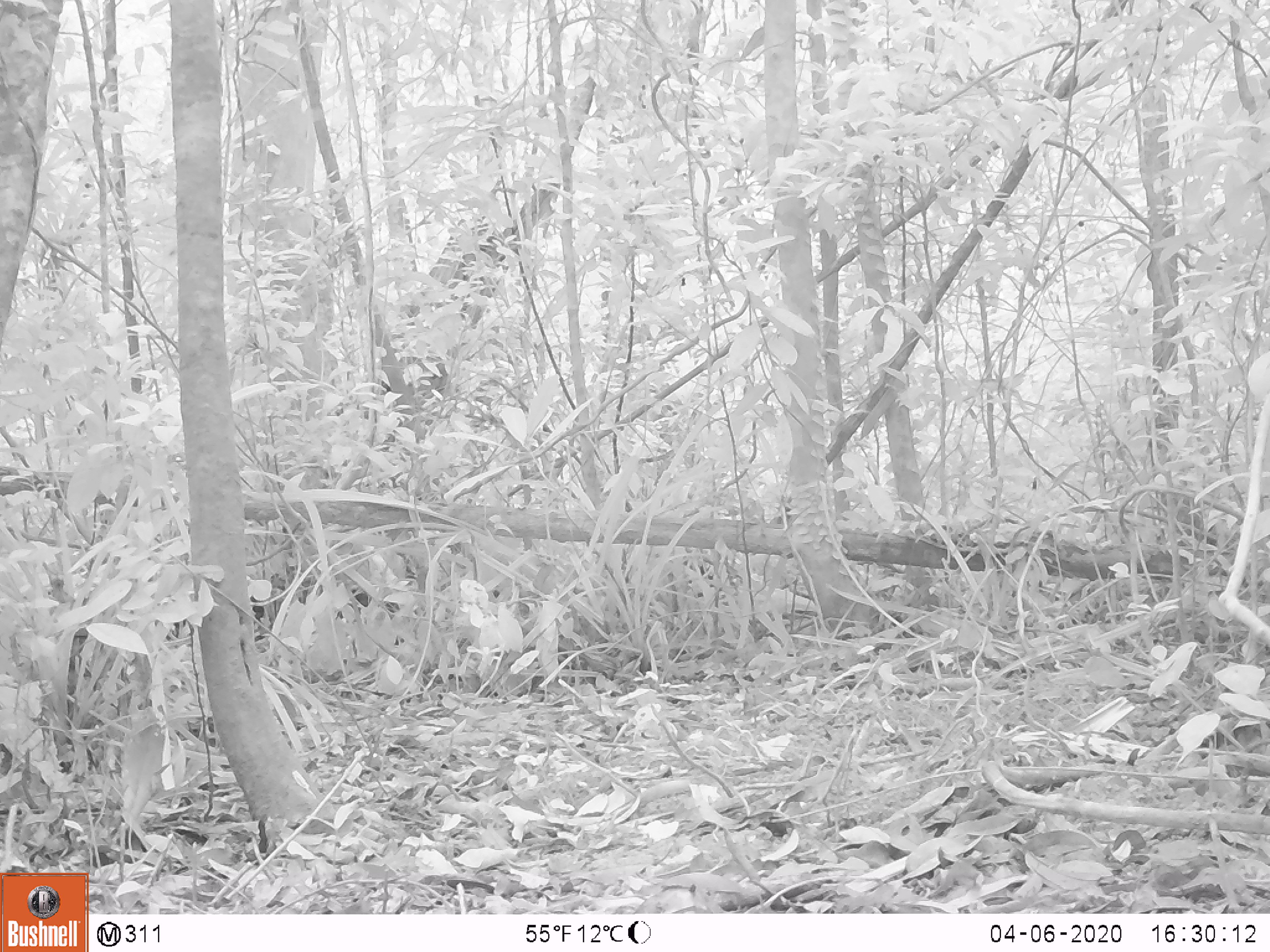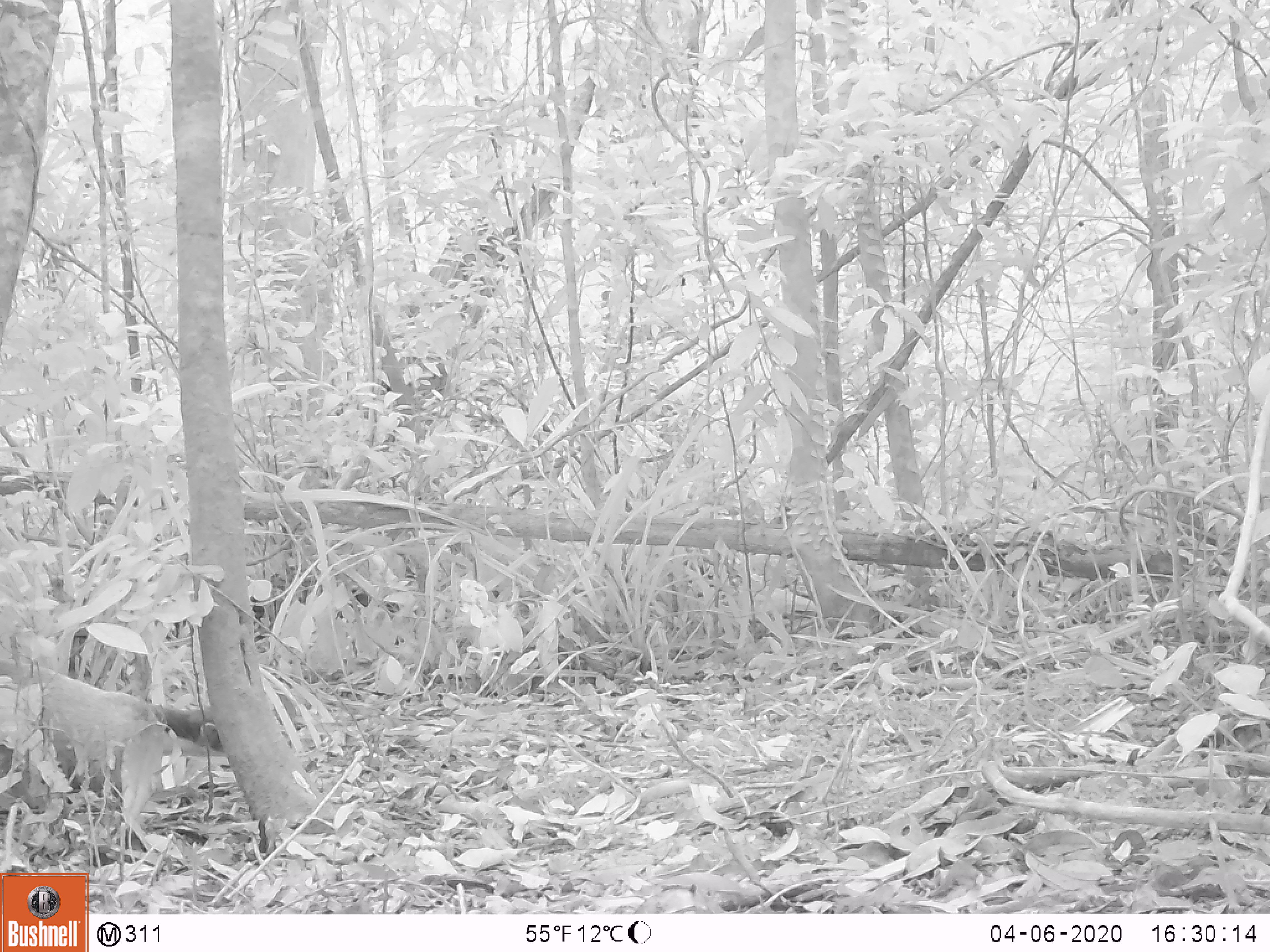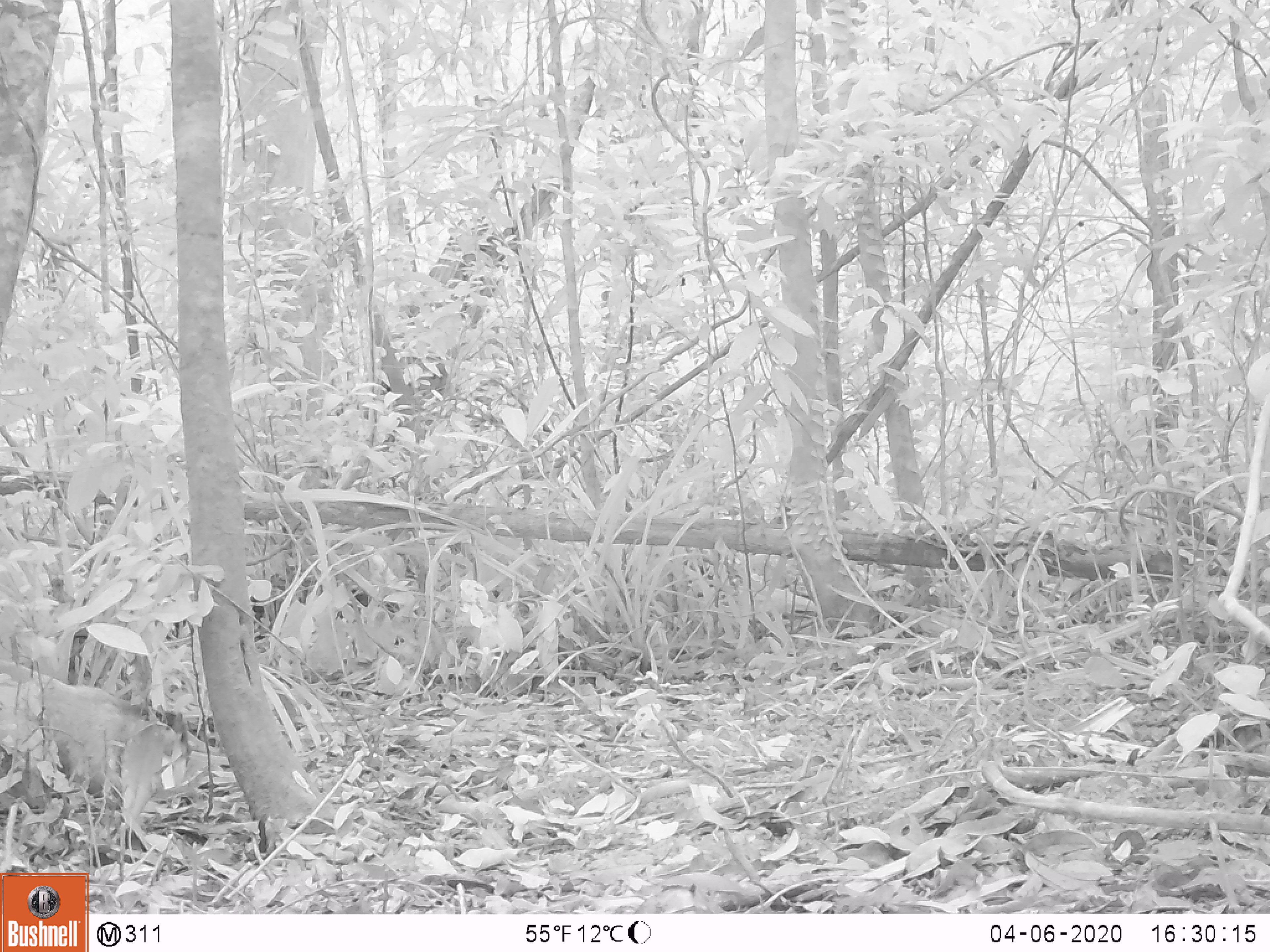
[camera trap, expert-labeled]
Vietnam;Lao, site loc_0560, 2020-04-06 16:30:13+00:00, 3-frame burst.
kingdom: Animalia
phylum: Chordata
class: Mammalia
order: Carnivora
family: Mustelidae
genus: Martes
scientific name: Martes flavigula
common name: yellow-throated marten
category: yellow throated marten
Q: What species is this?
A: Yellow throated marten (yellow-throated marten) (Martes flavigula).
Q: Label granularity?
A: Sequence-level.